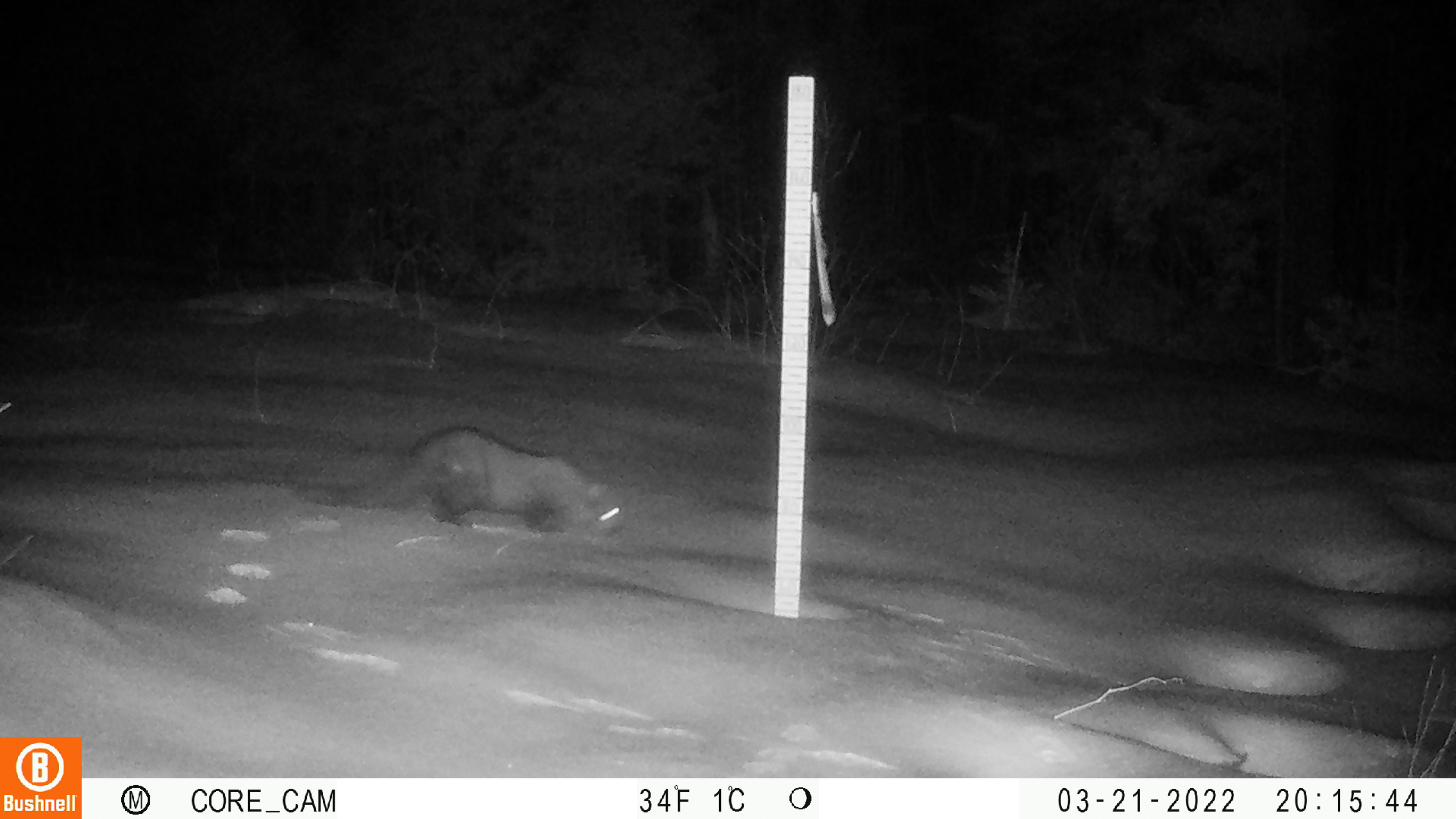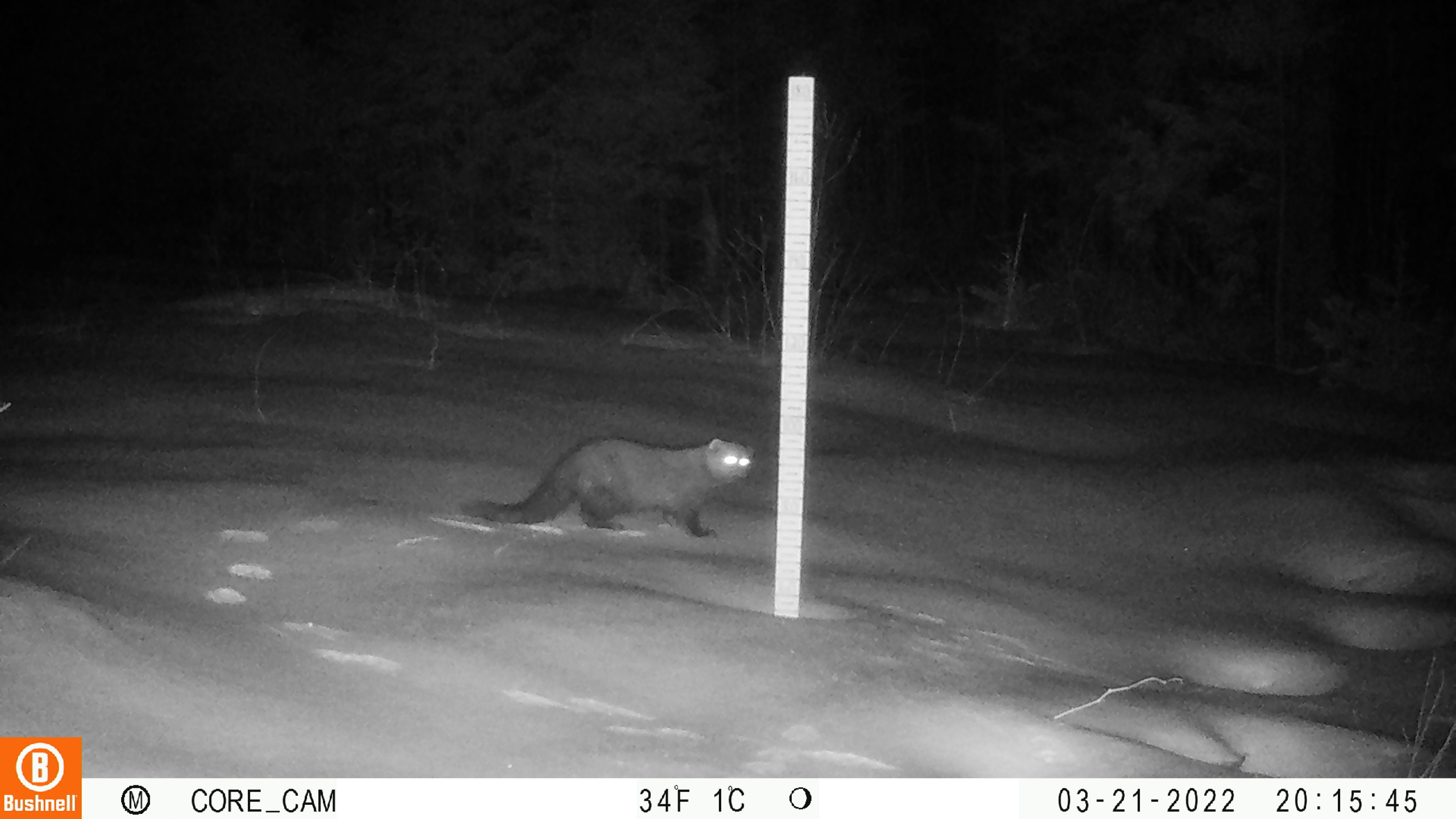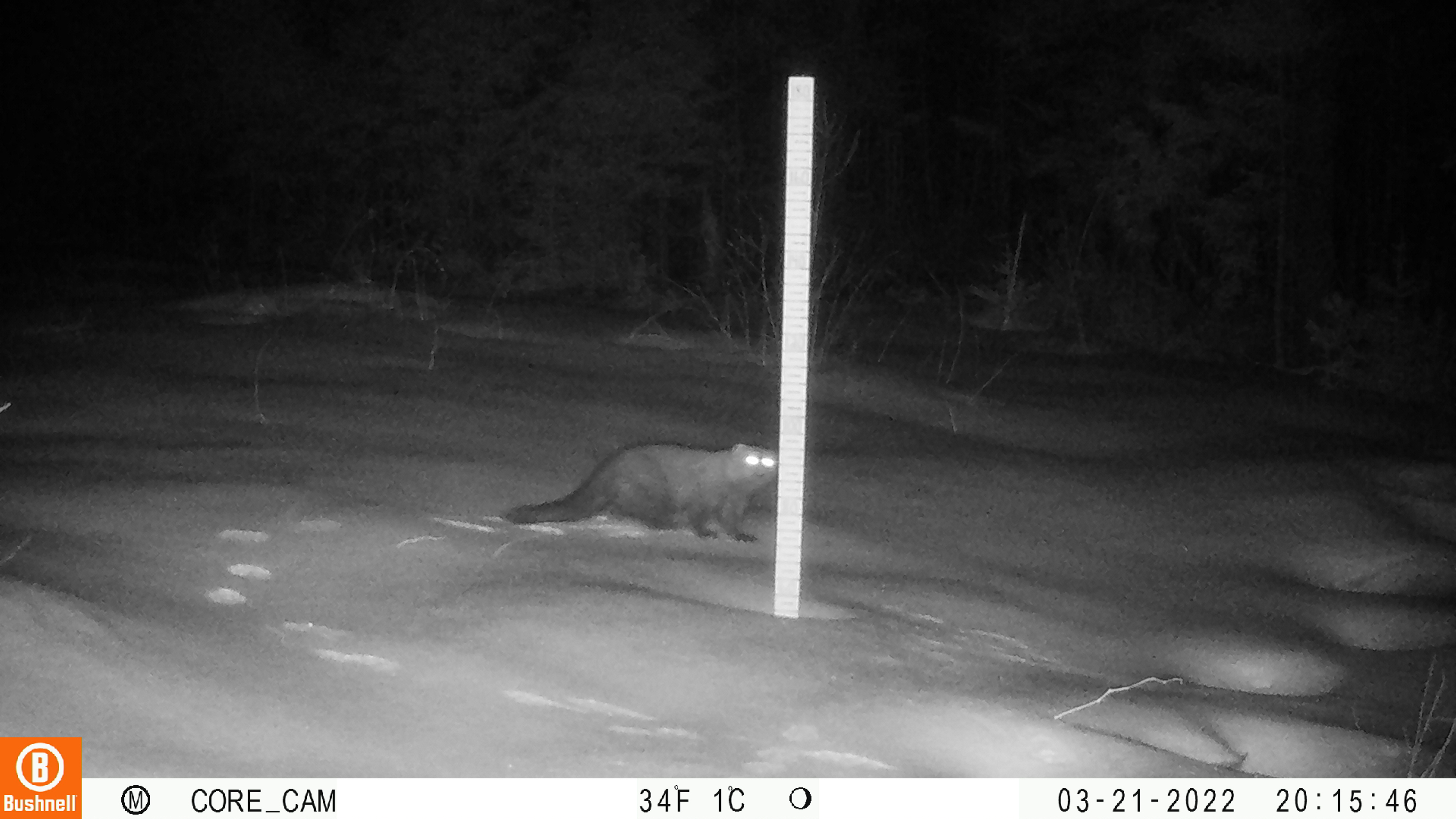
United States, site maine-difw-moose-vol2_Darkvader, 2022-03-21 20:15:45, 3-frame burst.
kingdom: Animalia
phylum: Chordata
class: Mammalia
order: Carnivora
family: Mustelidae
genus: Pekania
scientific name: Pekania pennanti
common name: fisher